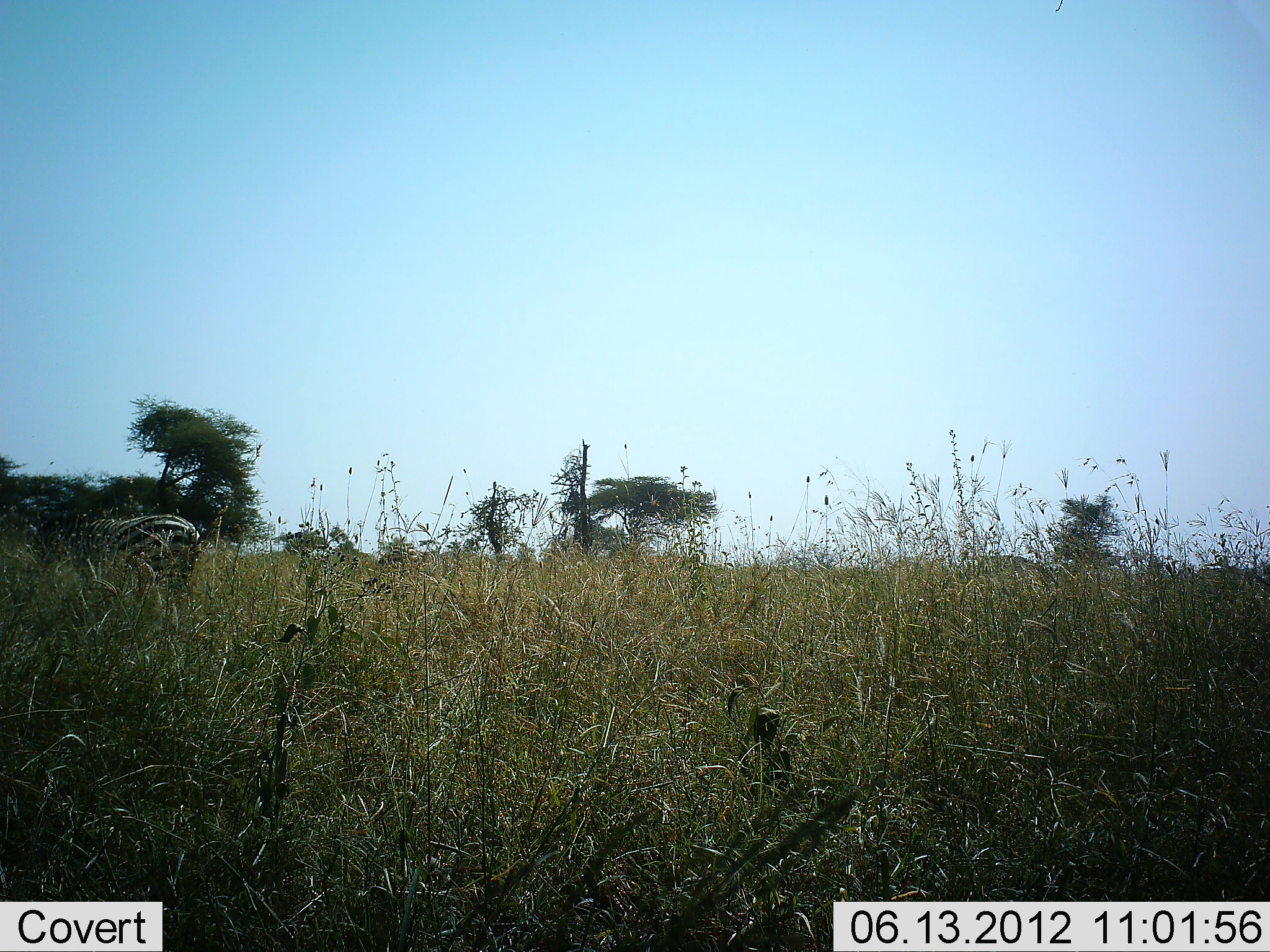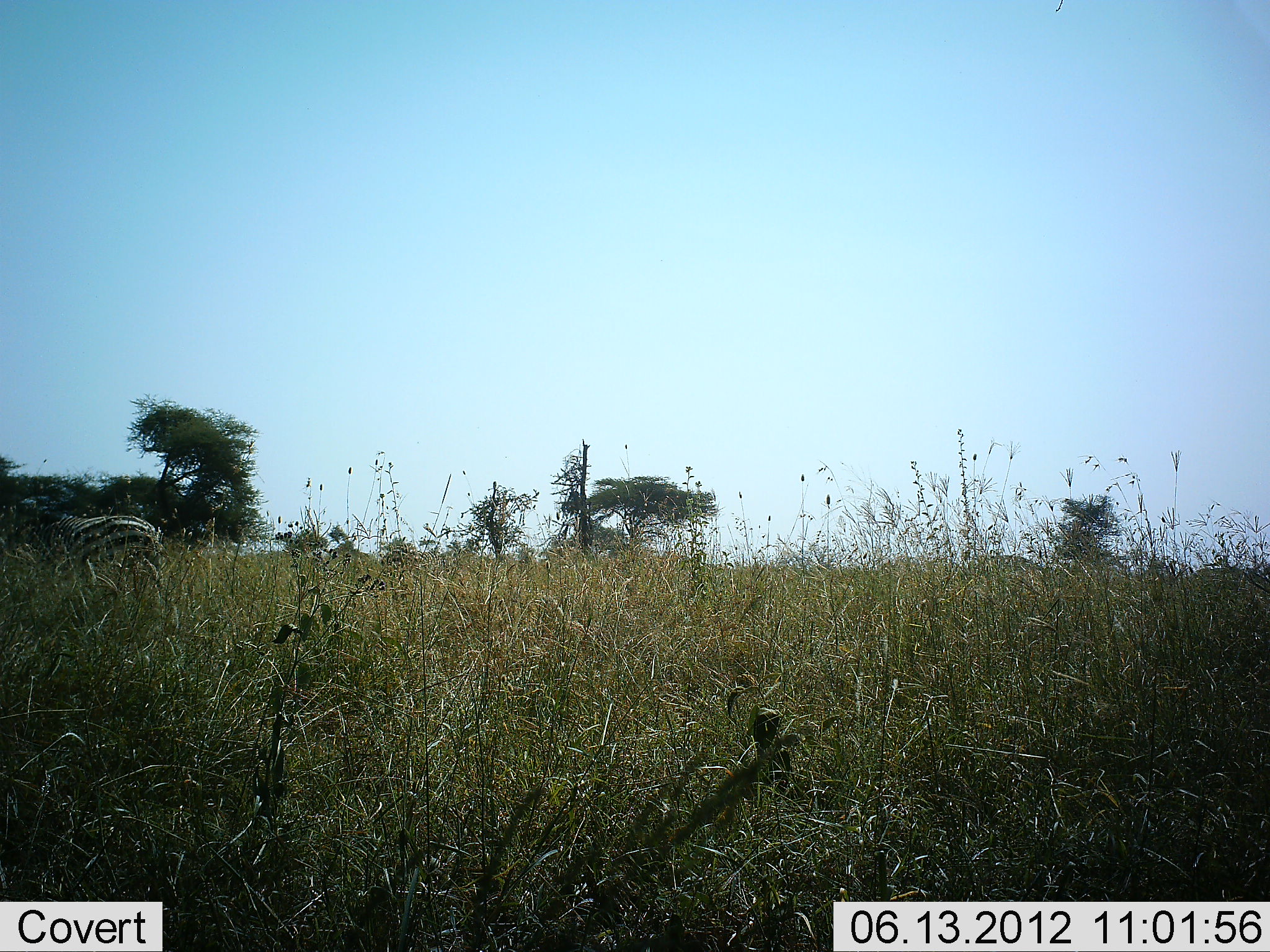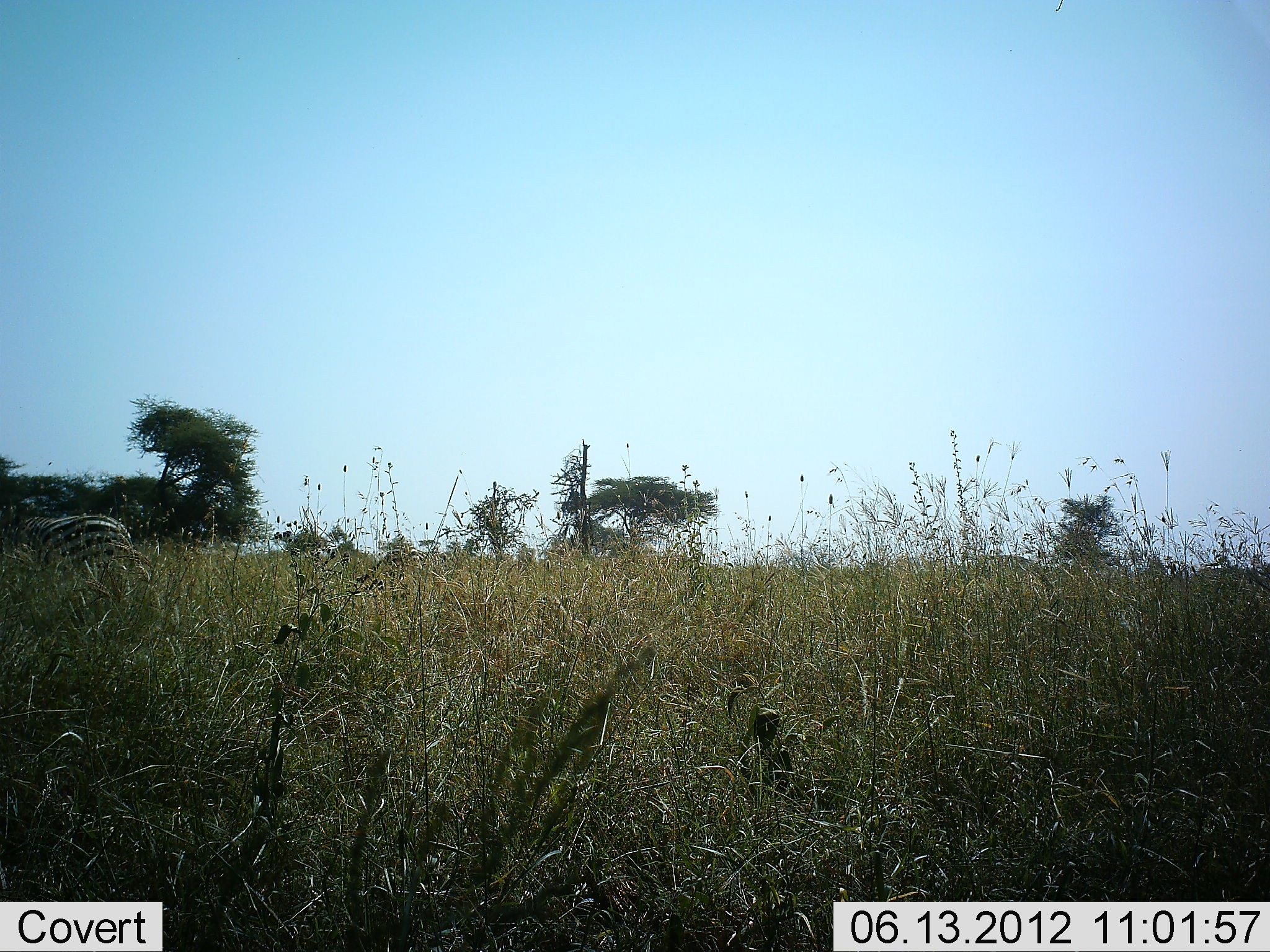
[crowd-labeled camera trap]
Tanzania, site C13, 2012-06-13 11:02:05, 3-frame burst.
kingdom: Animalia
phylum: Chordata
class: Mammalia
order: Perissodactyla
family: Equidae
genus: Equus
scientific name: Equus quagga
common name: plains zebra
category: zebra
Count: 1.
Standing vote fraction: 20%.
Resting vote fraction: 0%.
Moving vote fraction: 90%.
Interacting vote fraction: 0%.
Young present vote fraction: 0%.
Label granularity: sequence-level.